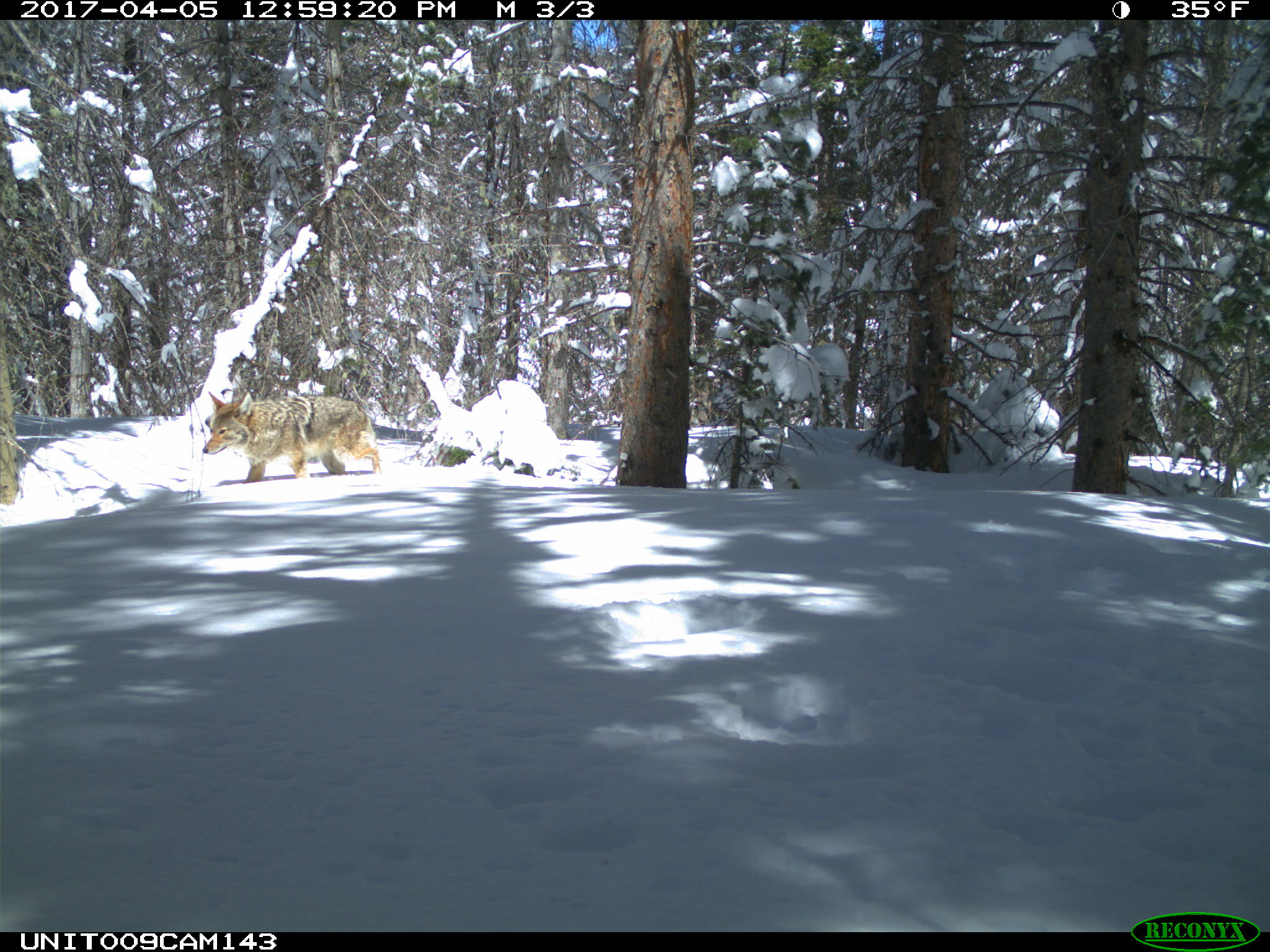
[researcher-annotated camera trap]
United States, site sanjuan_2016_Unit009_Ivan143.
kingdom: Animalia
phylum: Chordata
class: Mammalia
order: Carnivora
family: Canidae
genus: Canis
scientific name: Canis latrans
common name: coyote